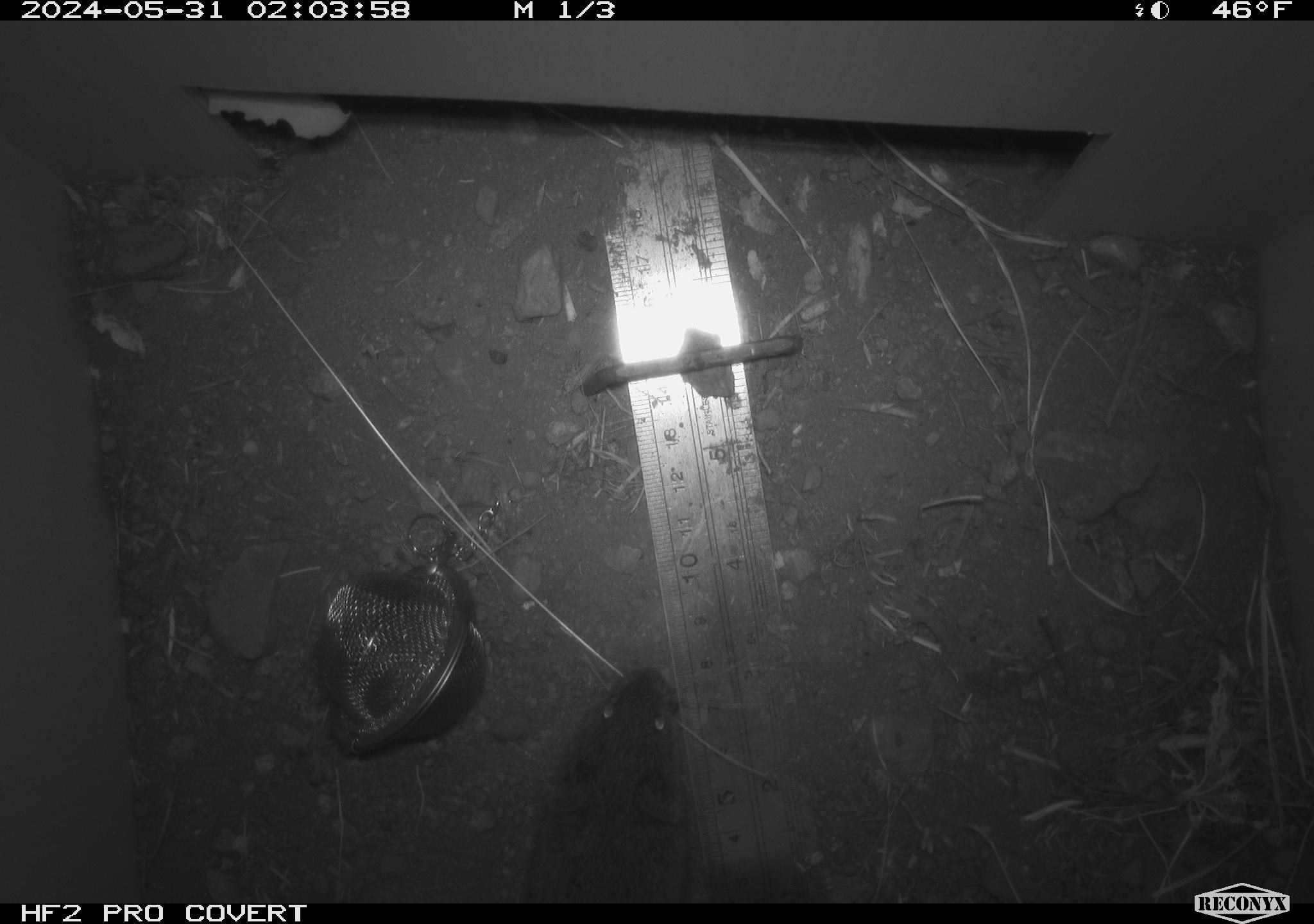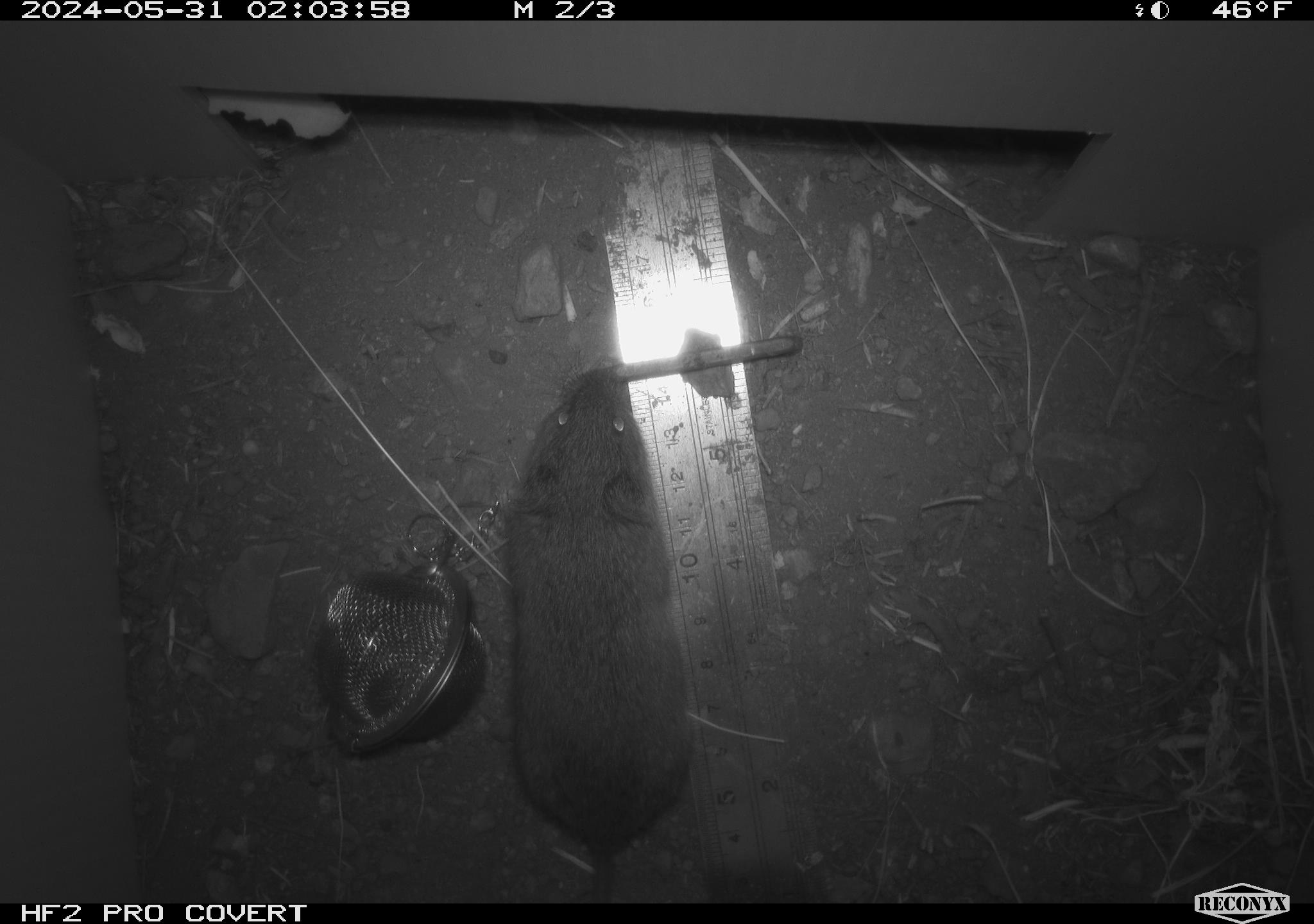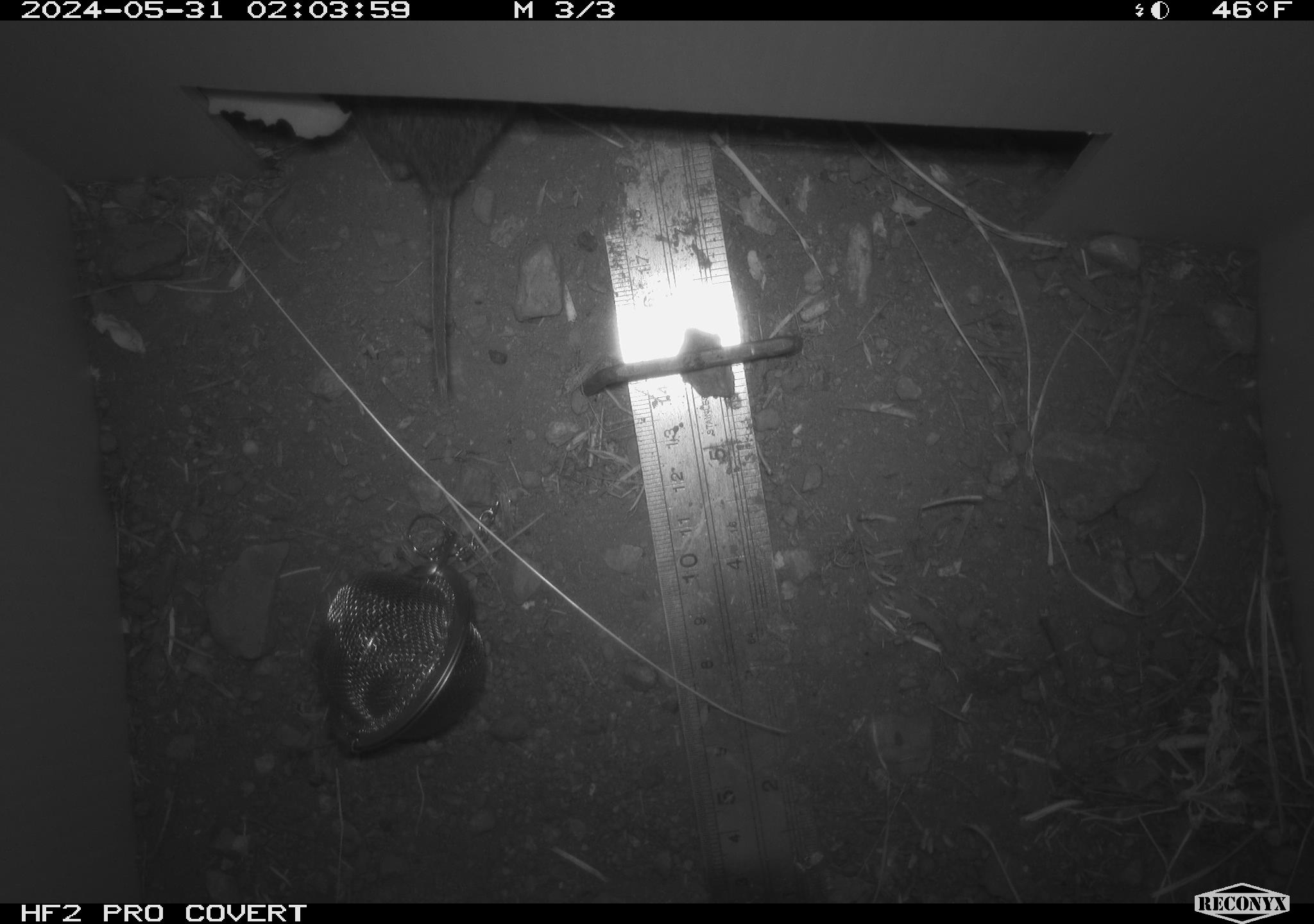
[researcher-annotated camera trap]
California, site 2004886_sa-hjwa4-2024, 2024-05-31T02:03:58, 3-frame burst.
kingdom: Animalia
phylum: Chordata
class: Mammalia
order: Rodentia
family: Cricetidae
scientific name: Cricetidae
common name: hamsters, voles, lemmings, and allies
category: cricetidae family